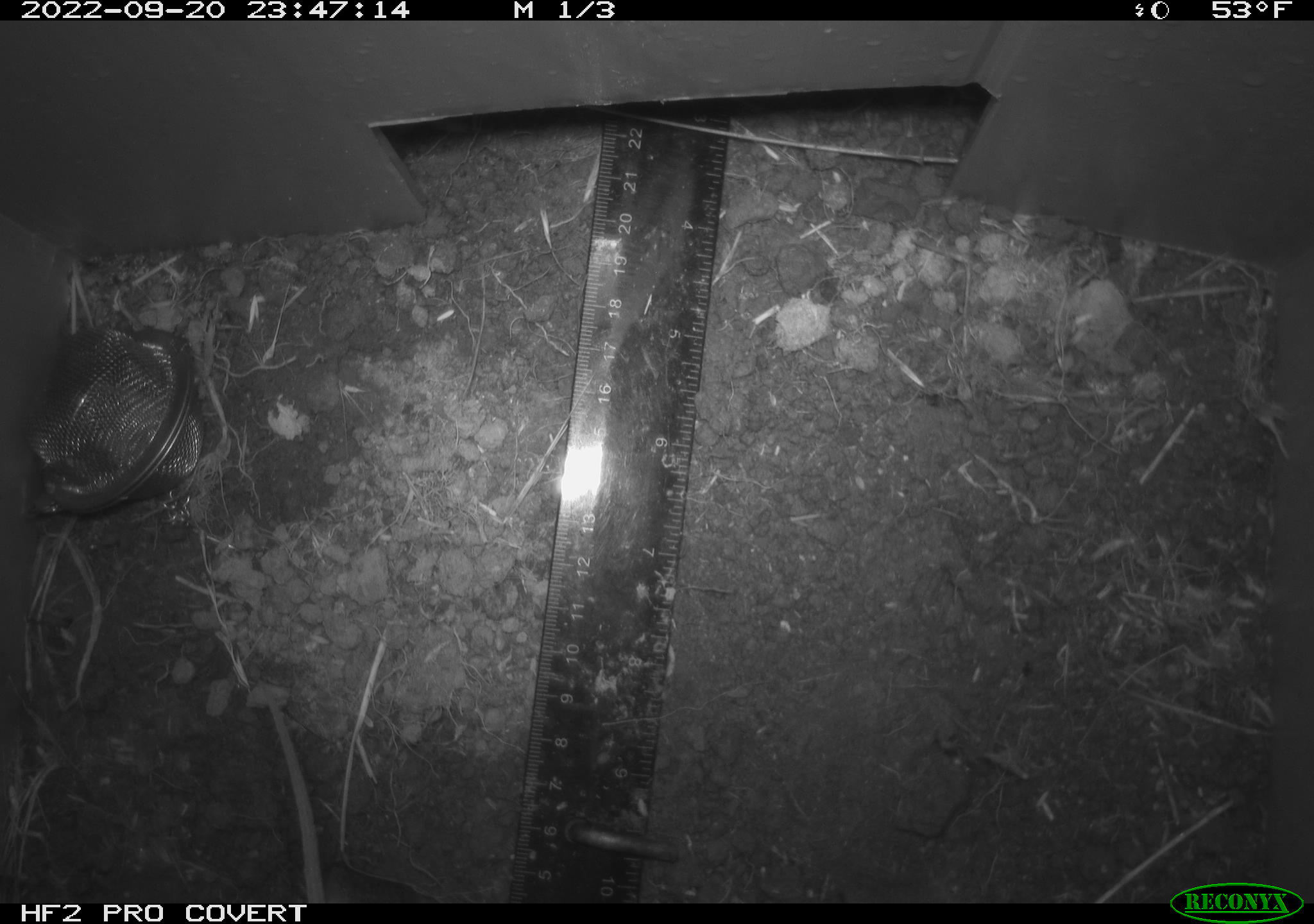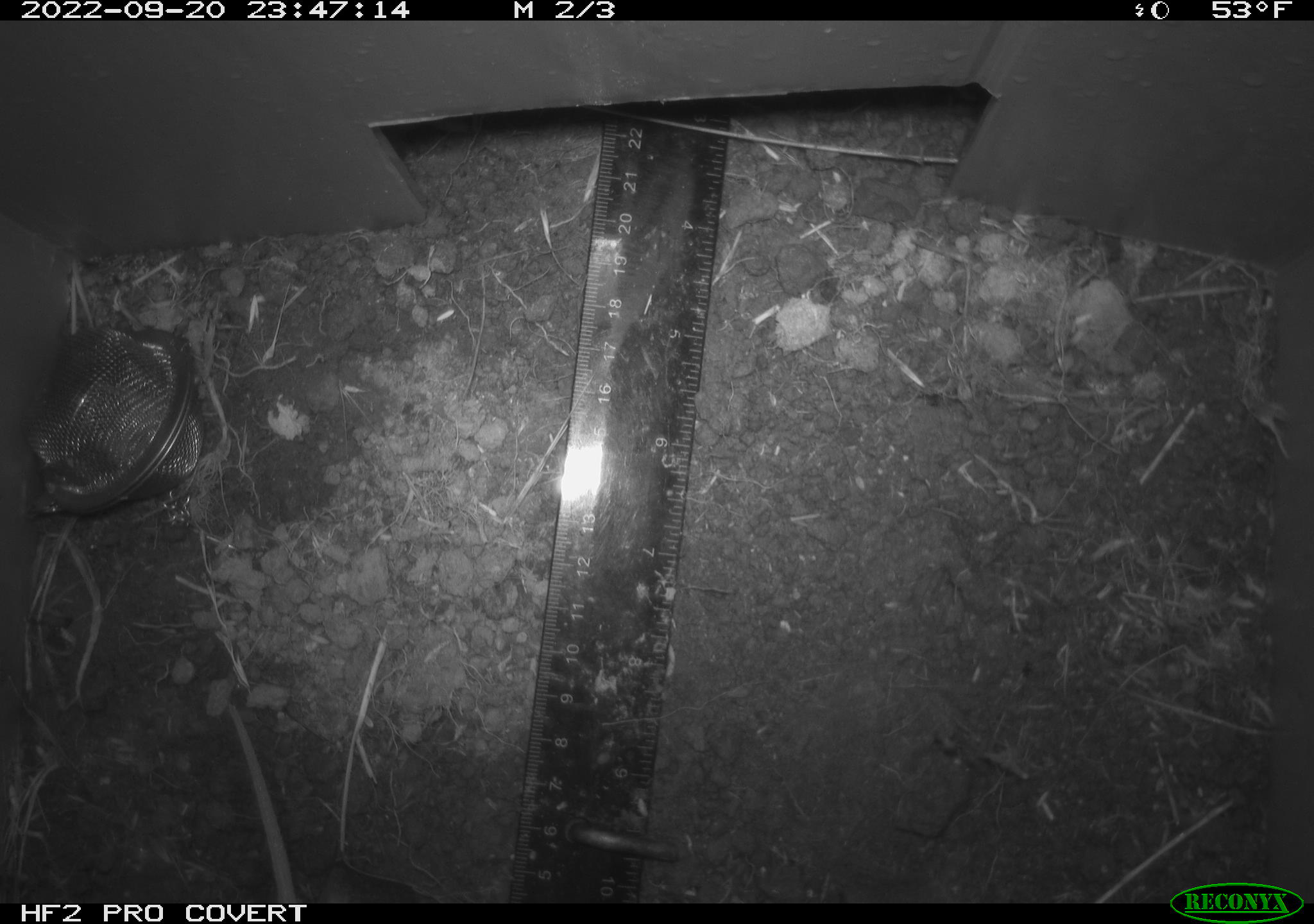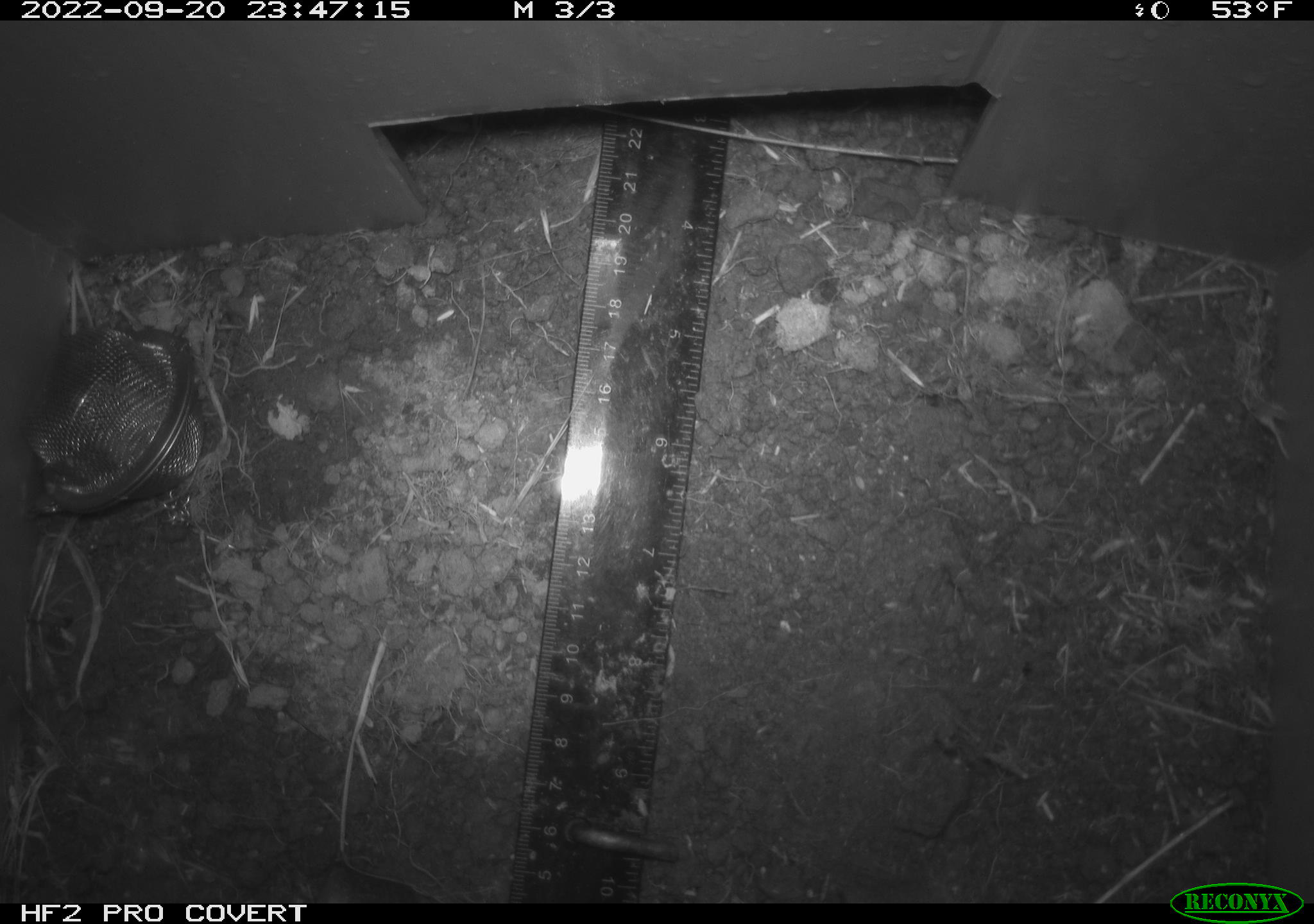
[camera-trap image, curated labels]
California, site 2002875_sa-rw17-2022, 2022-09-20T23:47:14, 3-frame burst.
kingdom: Animalia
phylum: Chordata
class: Mammalia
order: Rodentia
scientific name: Rodentia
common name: mouse species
Mouse species (Rodentia).